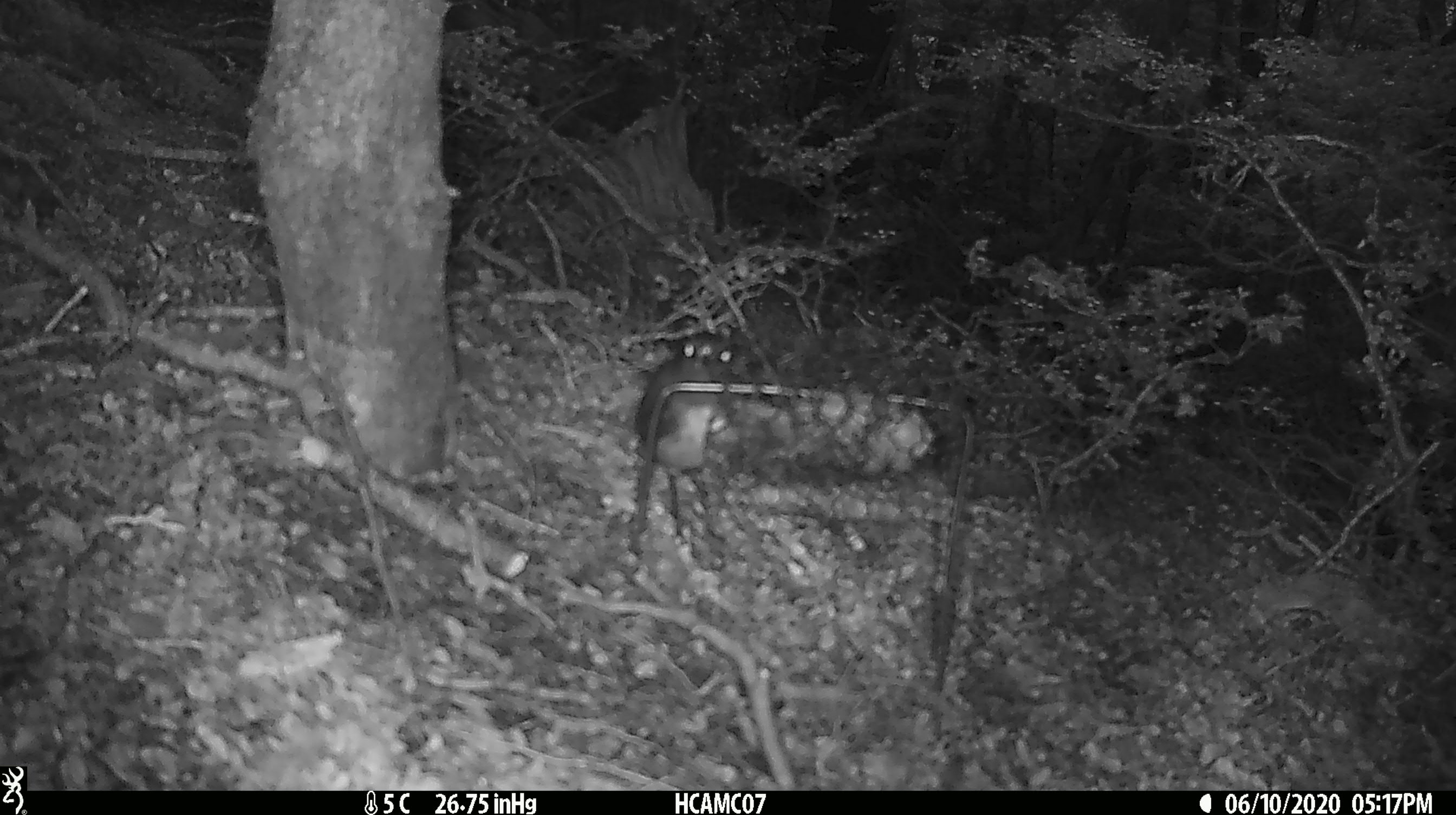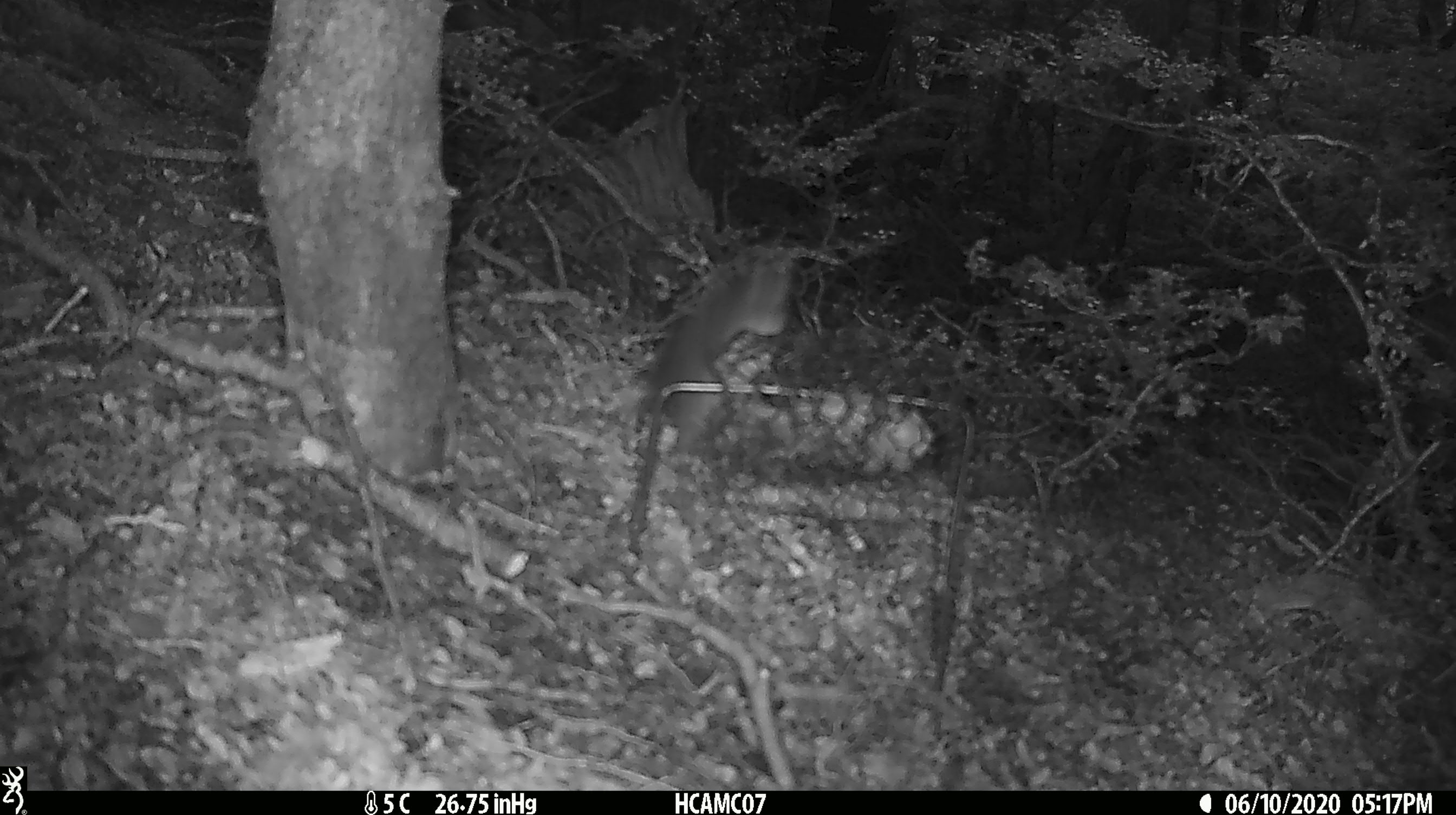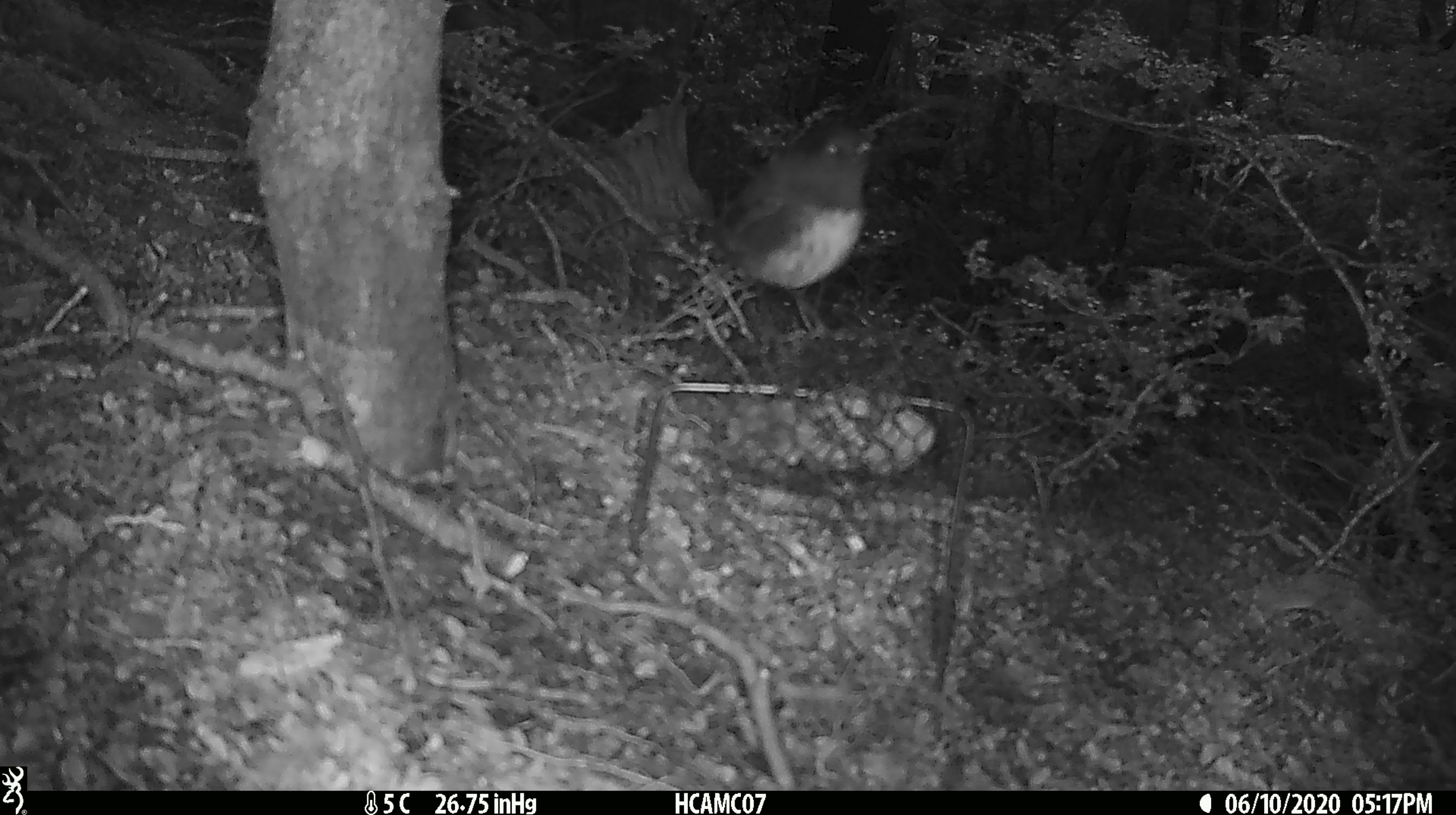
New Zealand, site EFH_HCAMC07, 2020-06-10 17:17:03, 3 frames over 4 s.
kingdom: Animalia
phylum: Chordata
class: Aves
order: Passeriformes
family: Petroicidae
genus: Petroica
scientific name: Petroica australis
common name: new zealand robin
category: robin